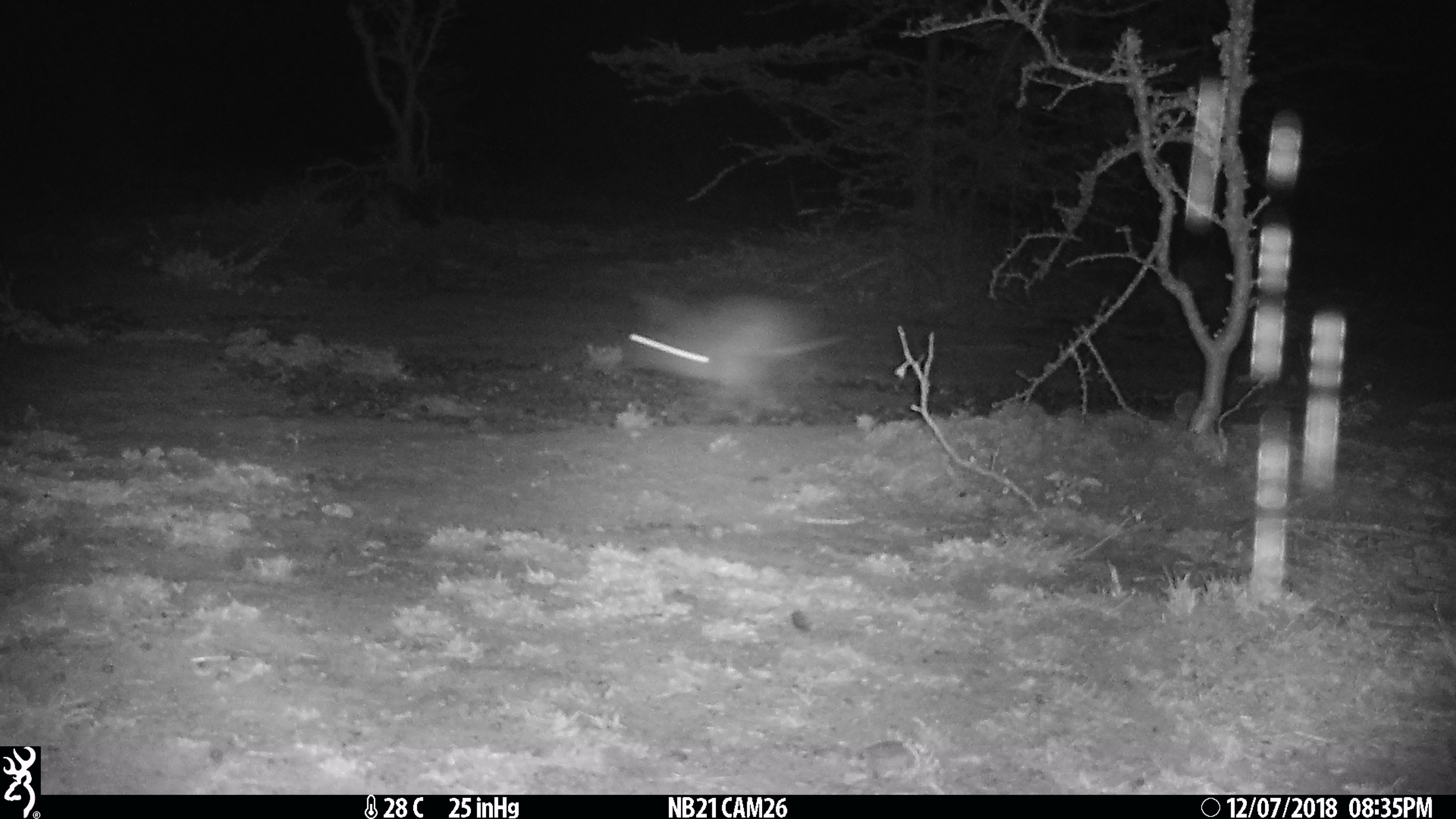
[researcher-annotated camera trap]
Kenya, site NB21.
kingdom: Animalia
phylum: Chordata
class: Mammalia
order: Lagomorpha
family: Leporidae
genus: Lepus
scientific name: Lepus capensis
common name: cape hare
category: hare